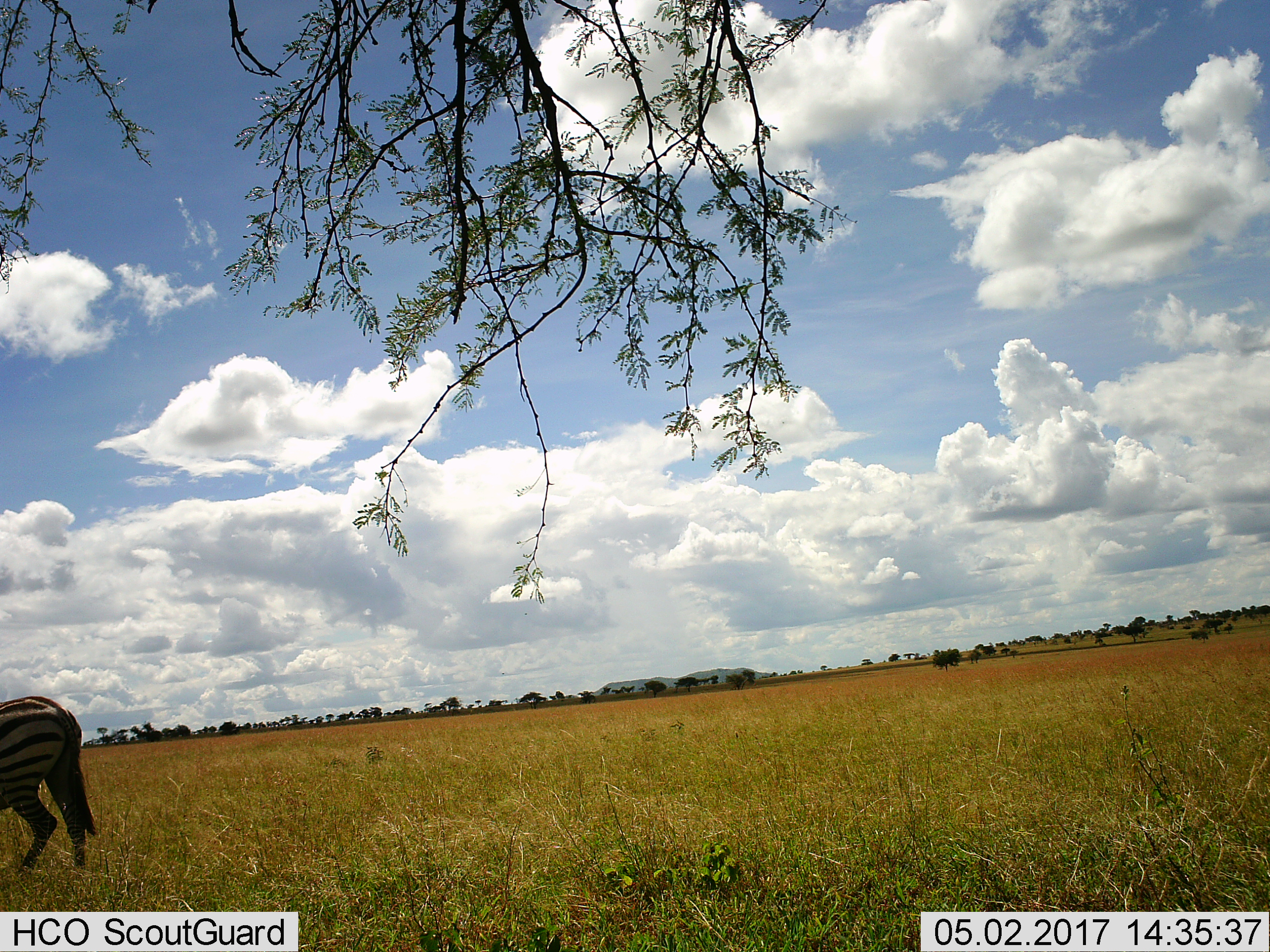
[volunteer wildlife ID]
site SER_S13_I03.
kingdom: Animalia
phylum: Chordata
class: Mammalia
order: Perissodactyla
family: Equidae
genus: Equus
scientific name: Equus quagga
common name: plains zebra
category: zebraplains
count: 1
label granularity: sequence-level